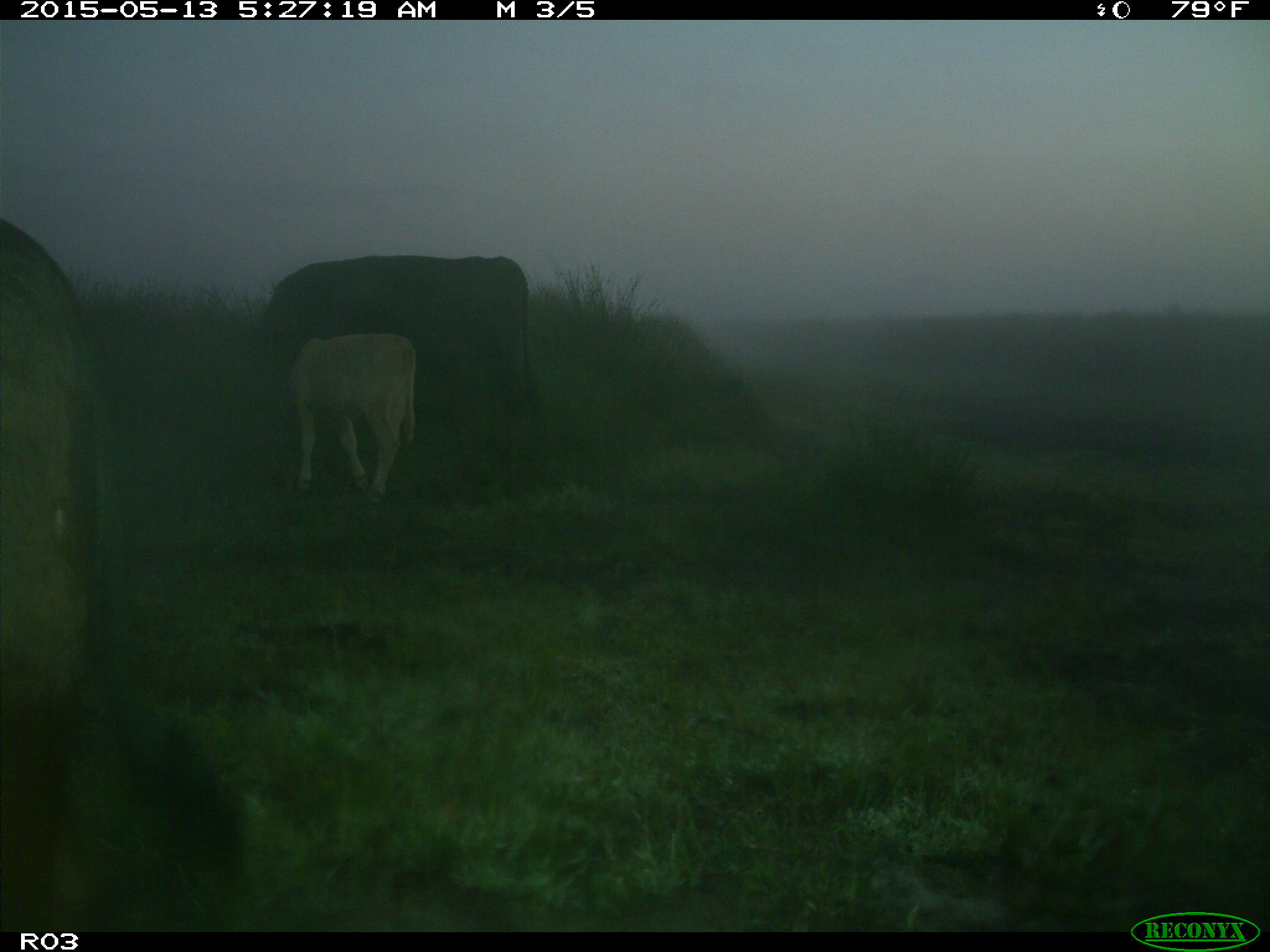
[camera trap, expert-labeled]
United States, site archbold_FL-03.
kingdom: Animalia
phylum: Chordata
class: Mammalia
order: Artiodactyla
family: Bovidae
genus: Bos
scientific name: Bos taurus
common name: domestic cow